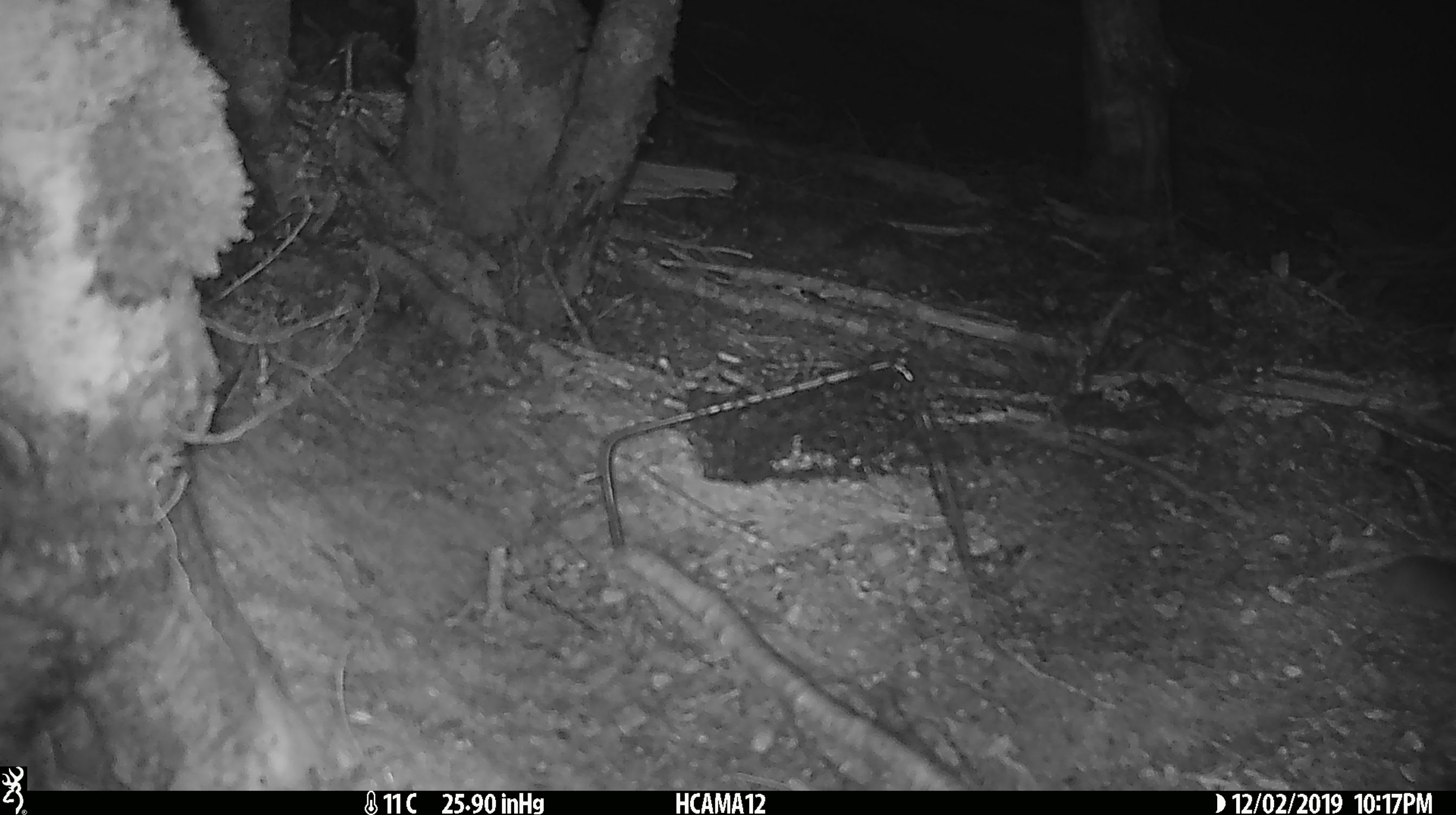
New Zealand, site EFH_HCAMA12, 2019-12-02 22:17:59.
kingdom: Animalia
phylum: Chordata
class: Mammalia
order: Rodentia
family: Muridae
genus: Mus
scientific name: Mus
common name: mouse